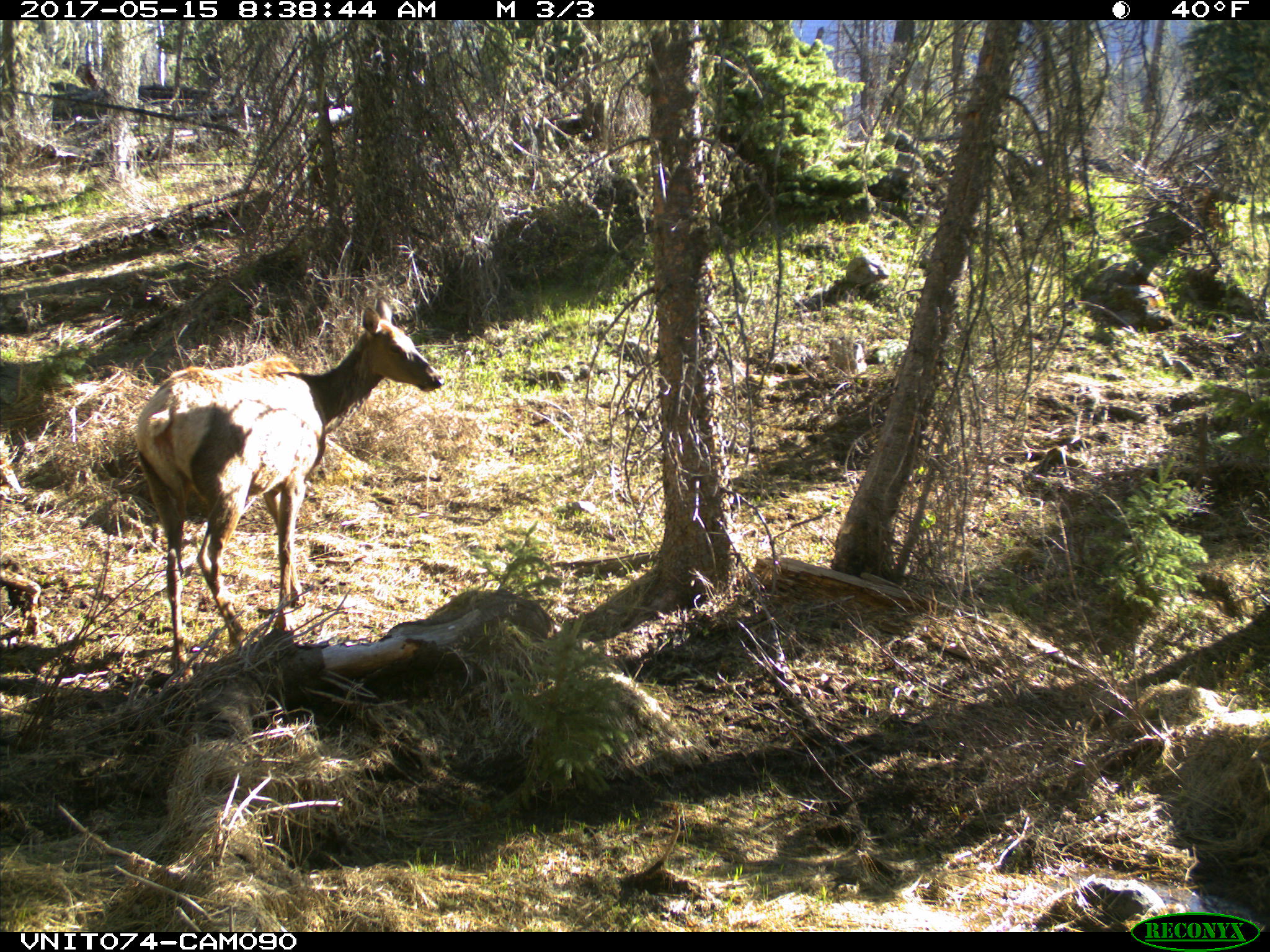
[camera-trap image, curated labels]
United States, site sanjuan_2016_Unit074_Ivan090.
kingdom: Animalia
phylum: Chordata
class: Mammalia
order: Artiodactyla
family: Cervidae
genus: Cervus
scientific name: Cervus elaphus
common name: red deer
Cervus elaphus (red deer).